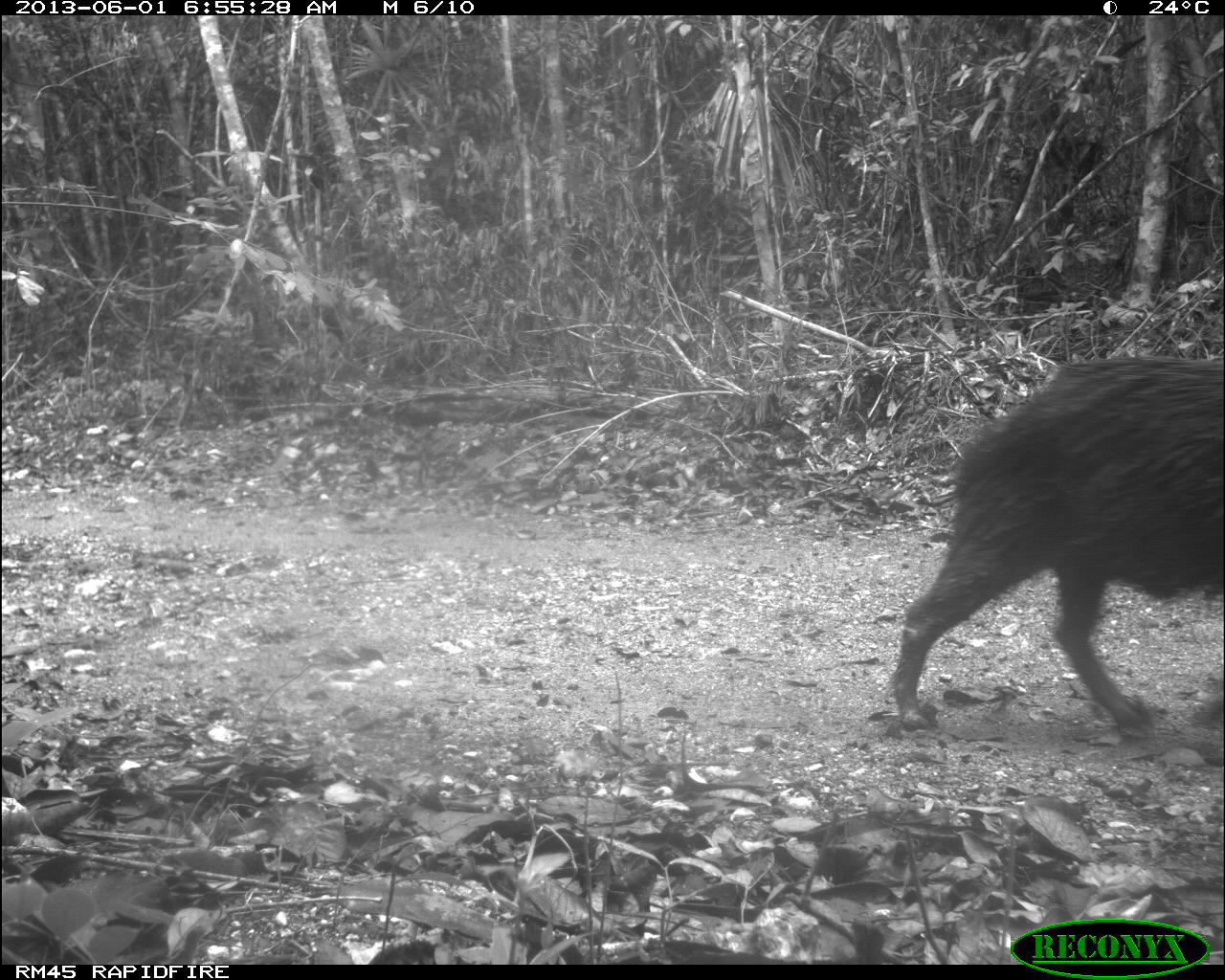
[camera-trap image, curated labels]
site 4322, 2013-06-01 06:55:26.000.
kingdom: Animalia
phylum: Chordata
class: Mammalia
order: Artiodactyla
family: Tayassuidae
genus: Tayassu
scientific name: Tayassu pecari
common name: white-lipped peccary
Tayassu pecari (white-lipped peccary), count 39.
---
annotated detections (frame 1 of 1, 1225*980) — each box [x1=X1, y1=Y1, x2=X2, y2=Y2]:
tayassu pecari: [x1=887, y1=355, x2=1225, y2=735]